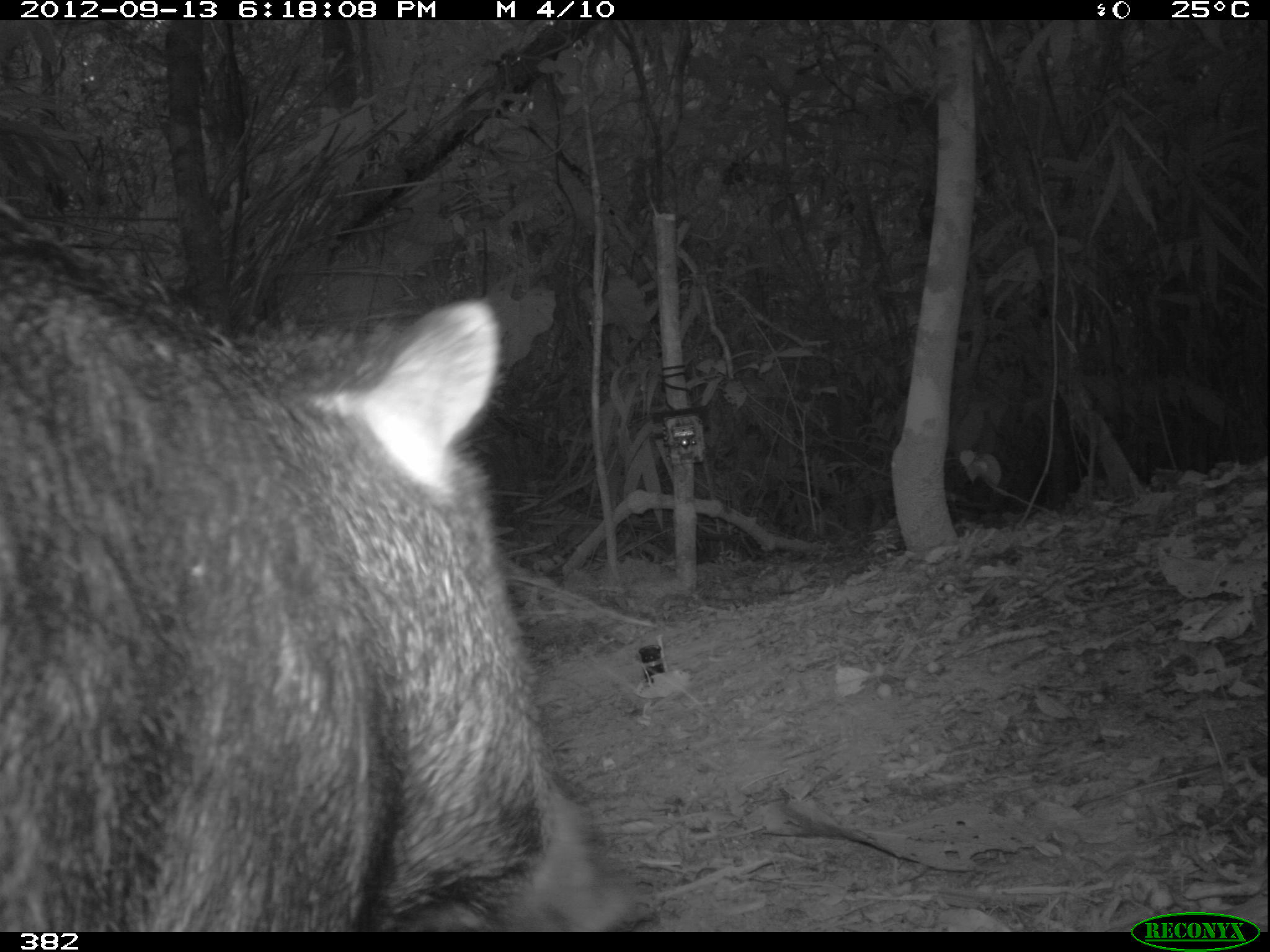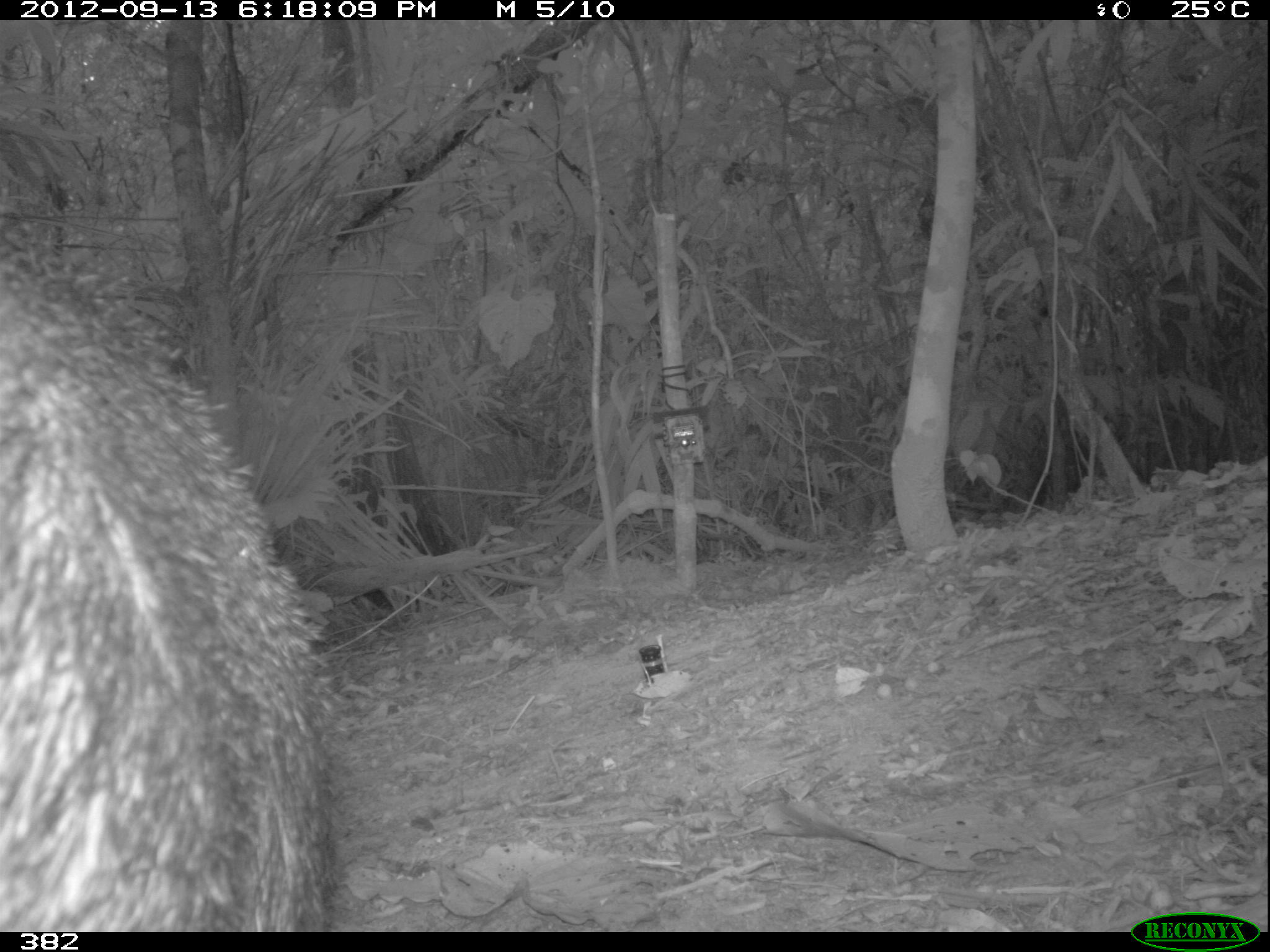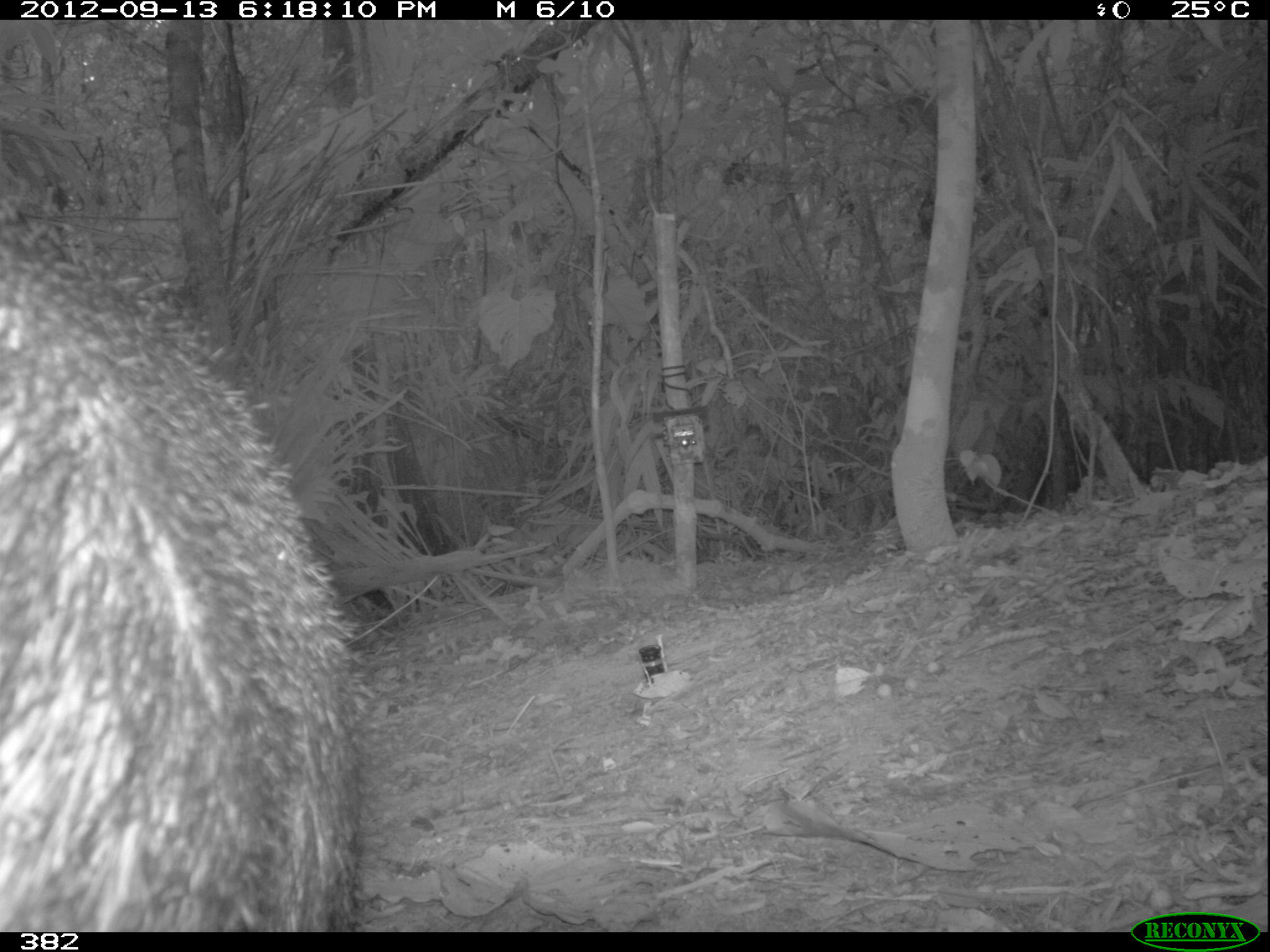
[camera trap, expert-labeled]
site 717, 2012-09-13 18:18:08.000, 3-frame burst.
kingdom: Animalia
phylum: Chordata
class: Mammalia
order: Artiodactyla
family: Tayassuidae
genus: Tayassu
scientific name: Tayassu pecari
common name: white-lipped peccary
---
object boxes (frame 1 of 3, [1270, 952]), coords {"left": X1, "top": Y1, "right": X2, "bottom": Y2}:
tayassu pecari: {"left": 0, "top": 199, "right": 641, "bottom": 933}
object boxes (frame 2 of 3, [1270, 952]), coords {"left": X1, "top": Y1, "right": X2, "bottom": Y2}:
tayassu pecari: {"left": 0, "top": 255, "right": 335, "bottom": 933}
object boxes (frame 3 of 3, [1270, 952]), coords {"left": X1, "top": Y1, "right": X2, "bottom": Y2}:
tayassu pecari: {"left": 0, "top": 196, "right": 365, "bottom": 933}